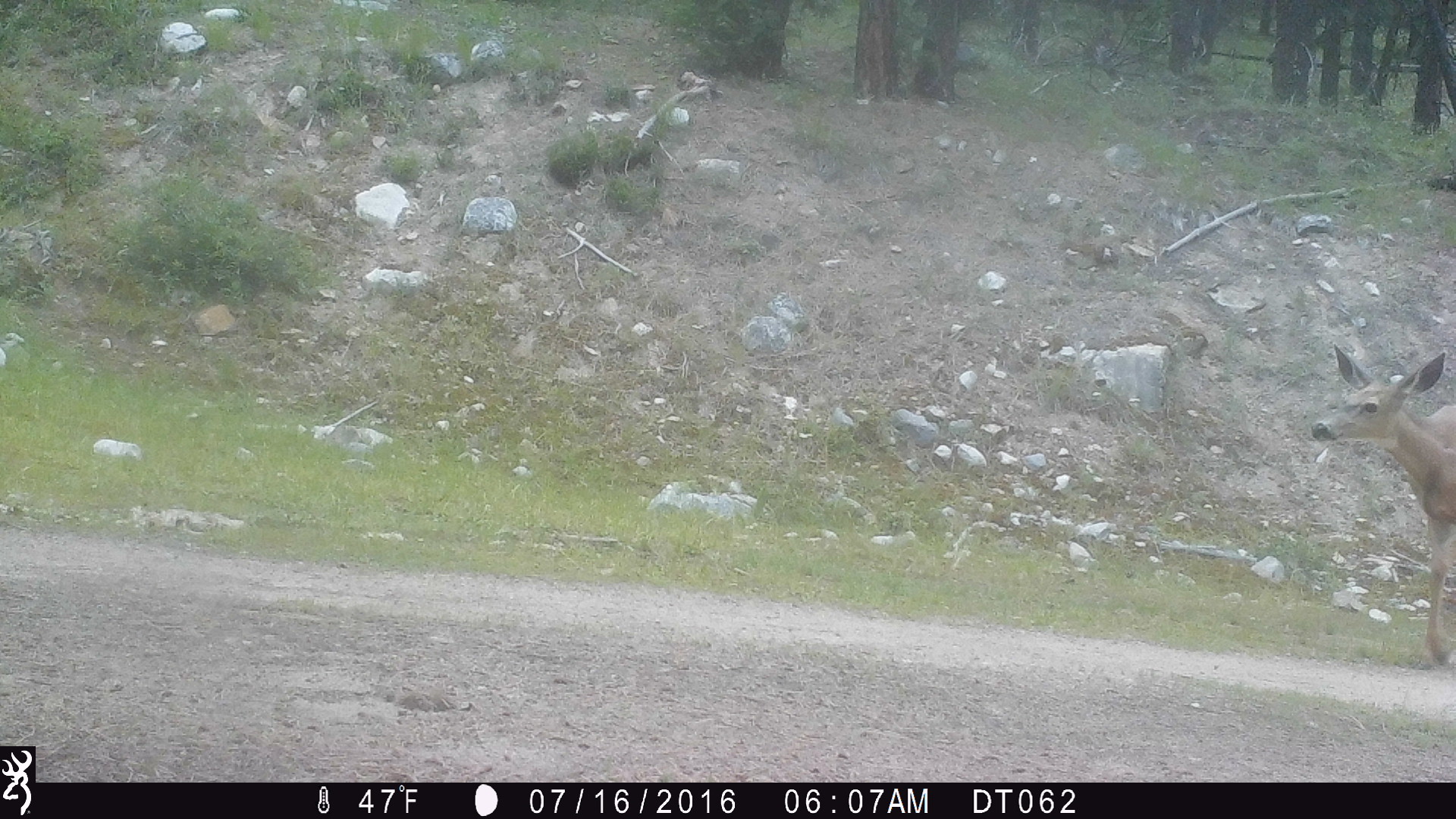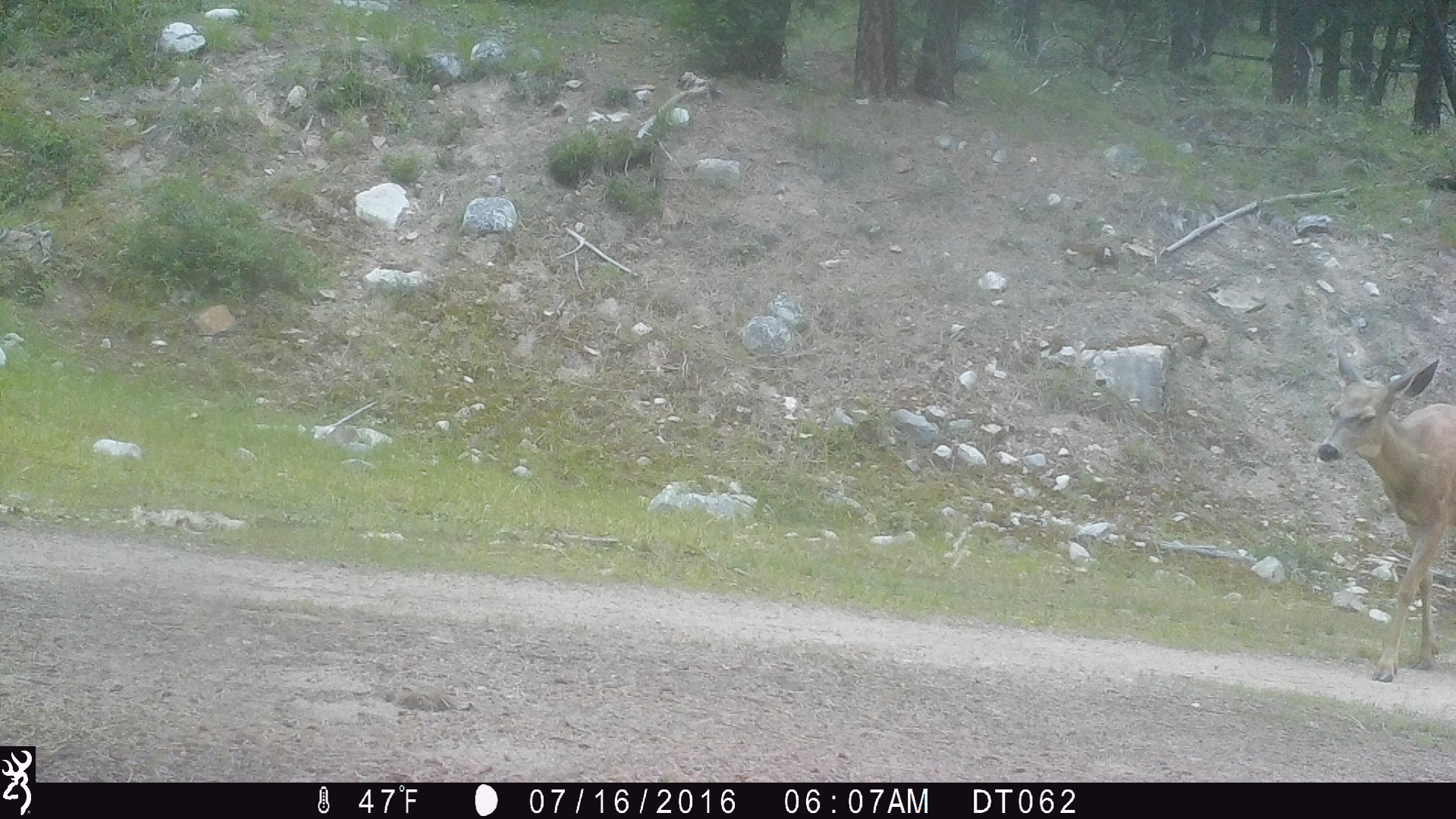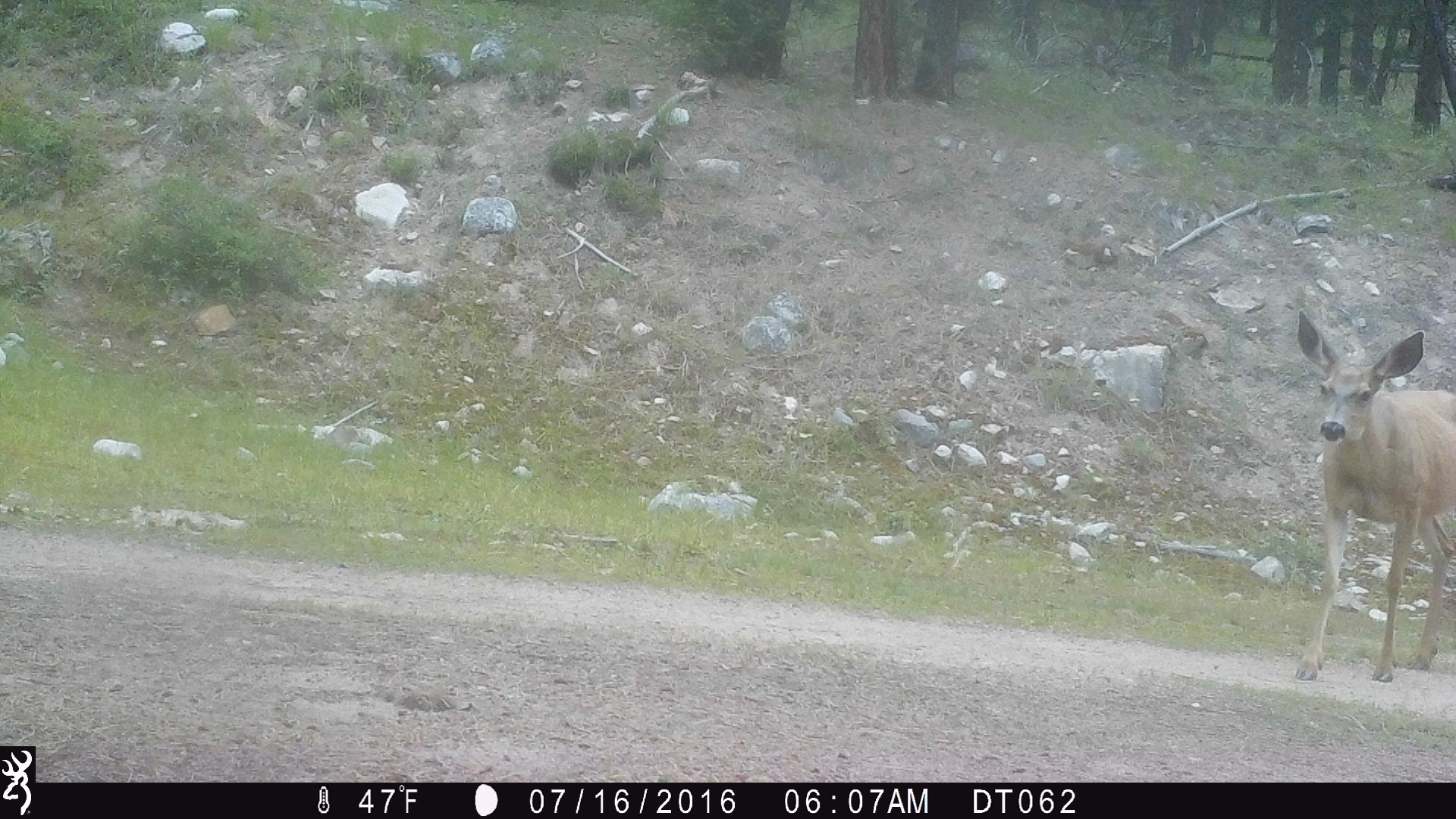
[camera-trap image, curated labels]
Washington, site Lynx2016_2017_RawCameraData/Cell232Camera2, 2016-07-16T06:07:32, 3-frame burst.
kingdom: Animalia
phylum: Chordata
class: Mammalia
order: Artiodactyla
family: Cervidae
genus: Odocoileus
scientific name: Odocoileus hemionus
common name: mule deer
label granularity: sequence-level